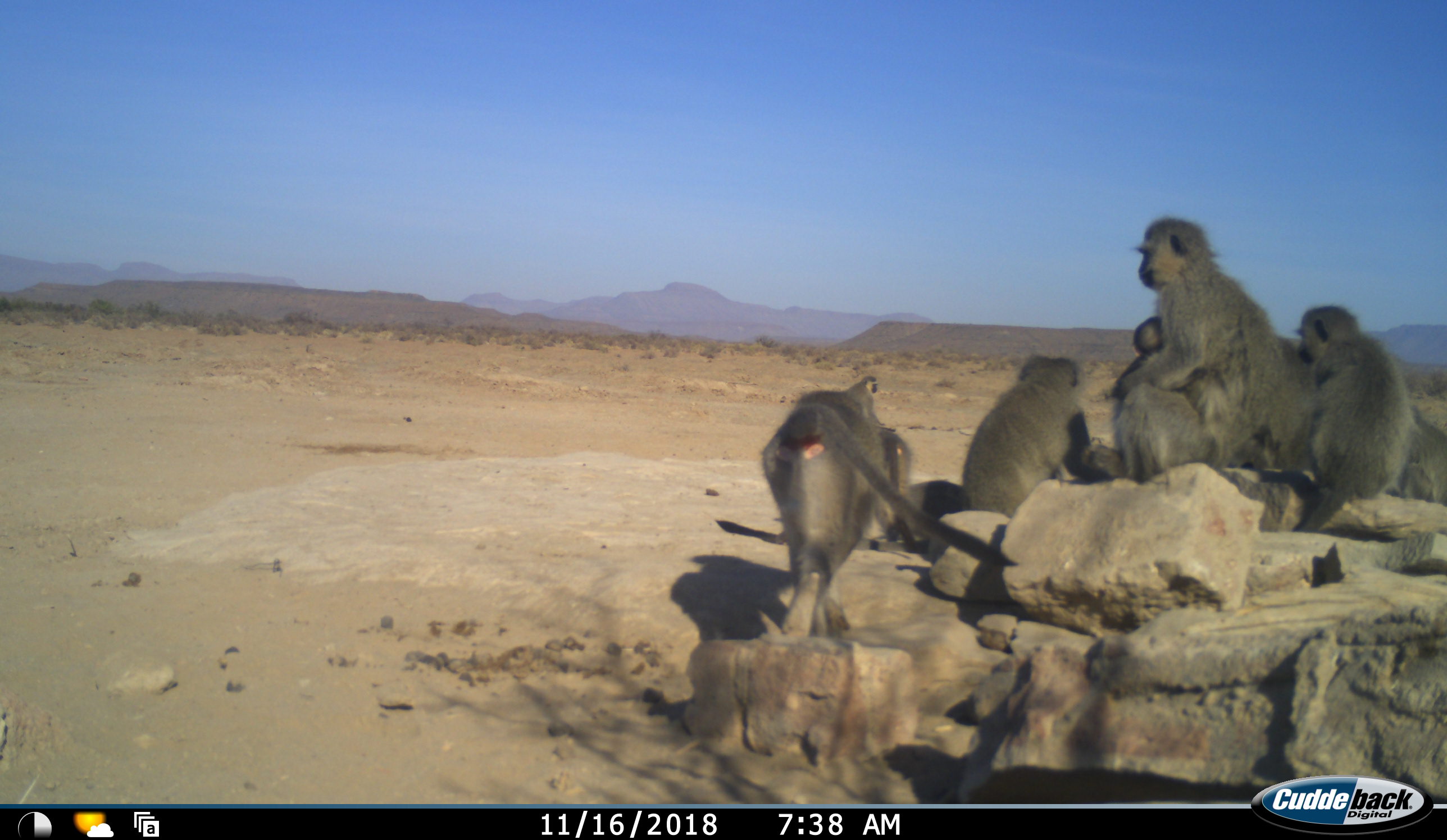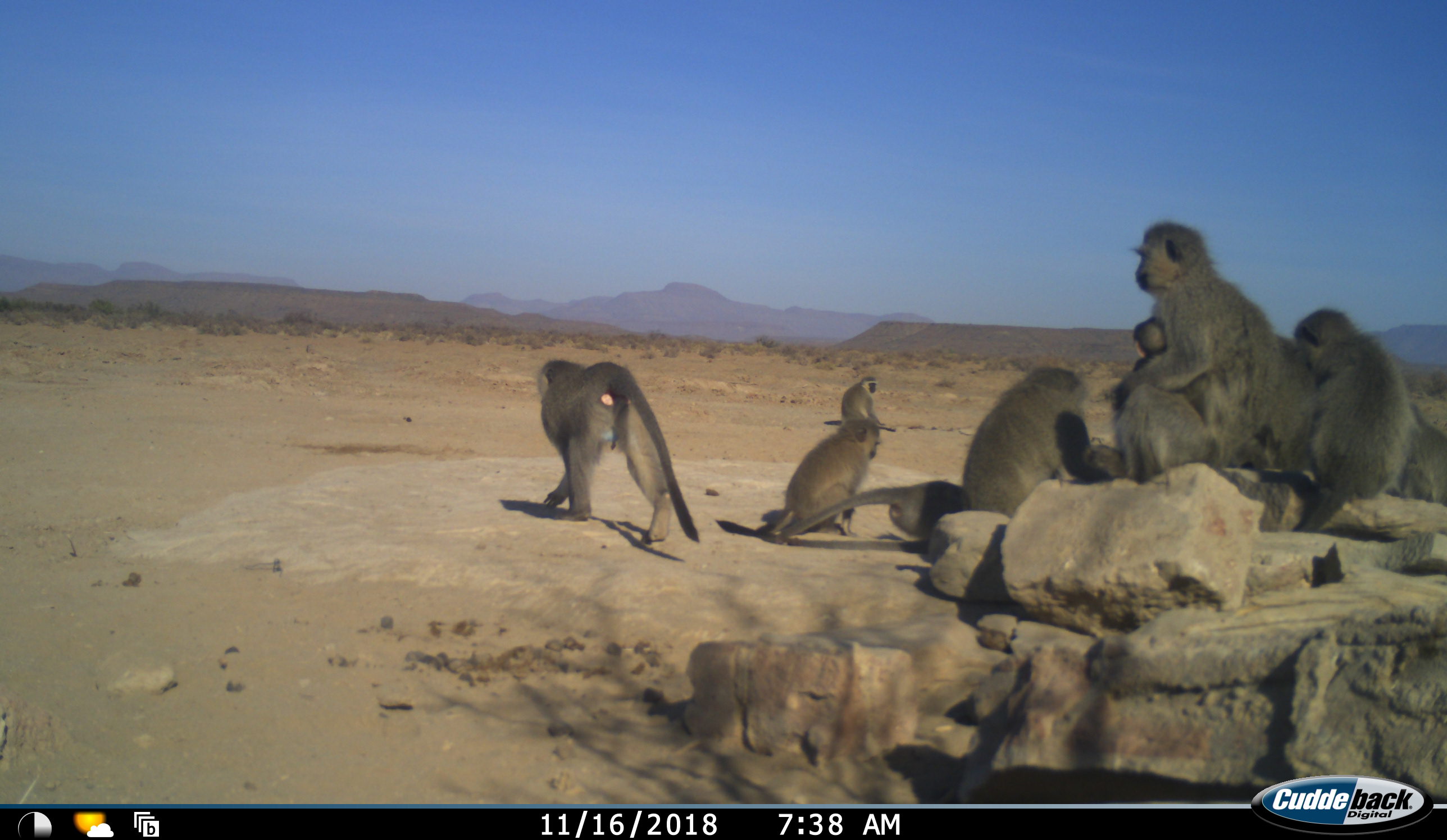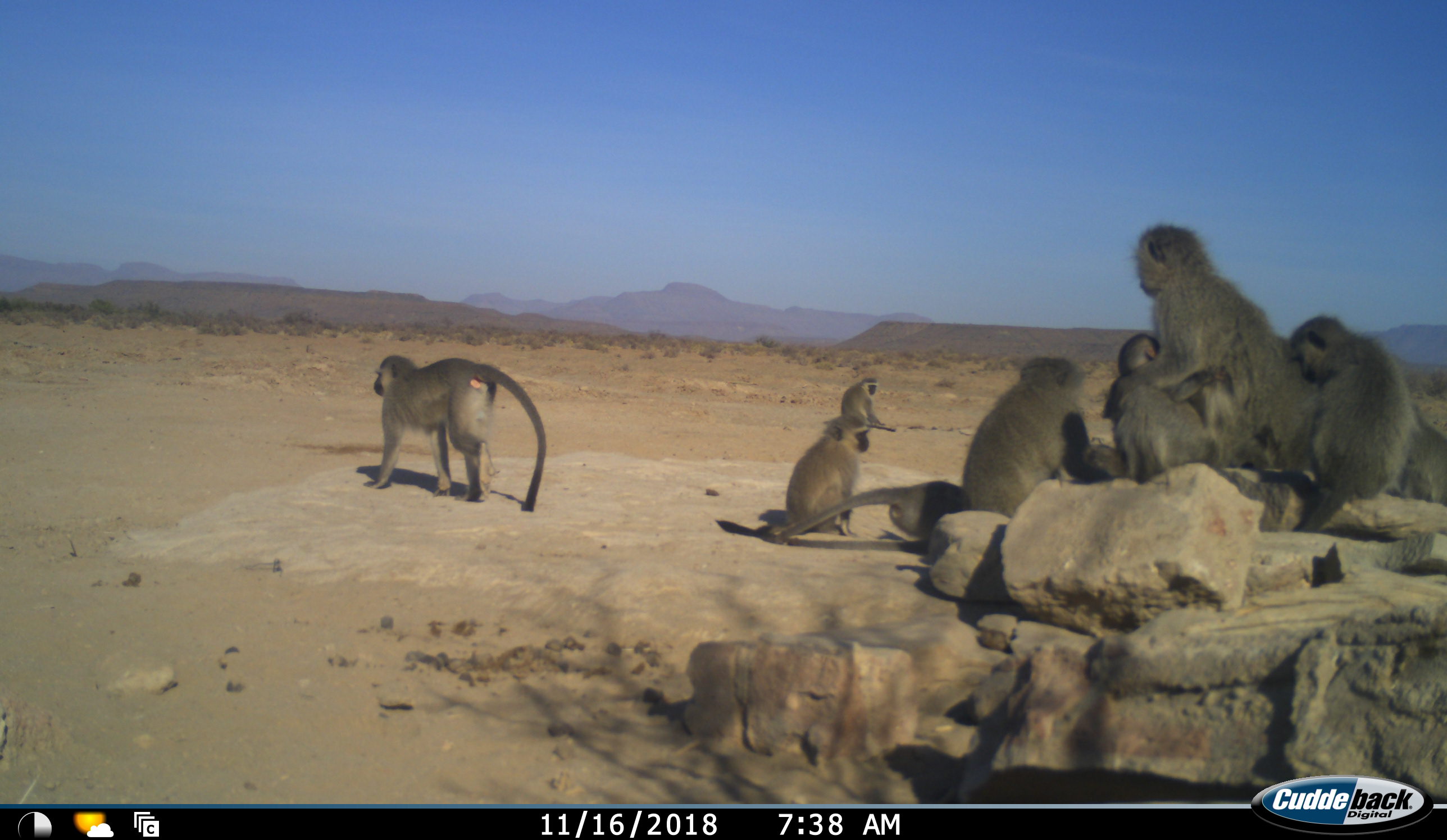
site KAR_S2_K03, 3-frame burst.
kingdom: Animalia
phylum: Chordata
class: Mammalia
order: Primates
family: Cercopithecidae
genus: Chlorocebus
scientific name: Chlorocebus pygerythrus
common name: vervet monkey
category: monkeyvervet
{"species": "monkeyvervet (vervet monkey) (Chlorocebus pygerythrus)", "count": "10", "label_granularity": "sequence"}